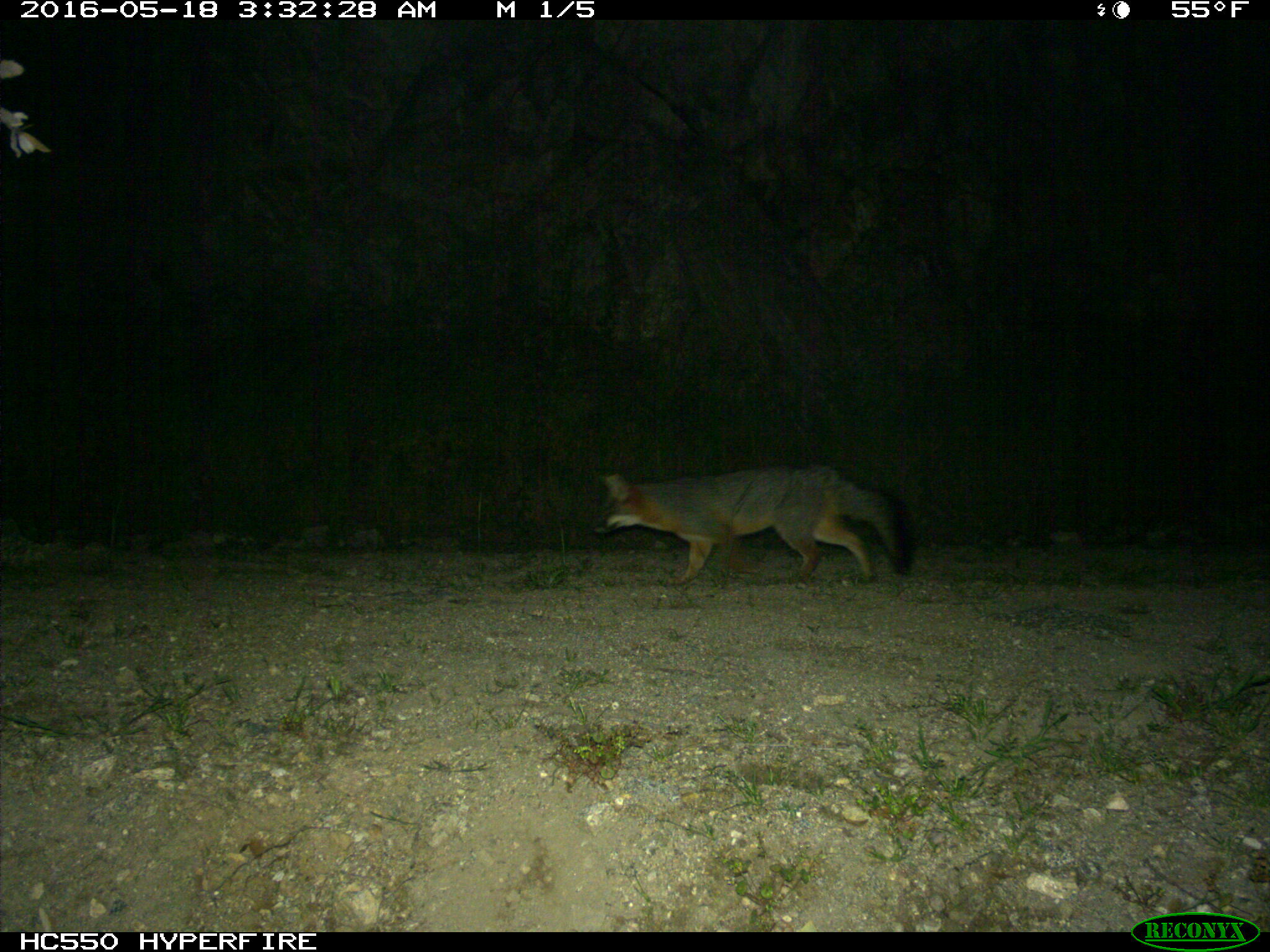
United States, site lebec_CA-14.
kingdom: Animalia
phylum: Chordata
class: Mammalia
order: Carnivora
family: Canidae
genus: Urocyon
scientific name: Urocyon cinereoargenteus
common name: gray fox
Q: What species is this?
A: Urocyon cinereoargenteus (gray fox).